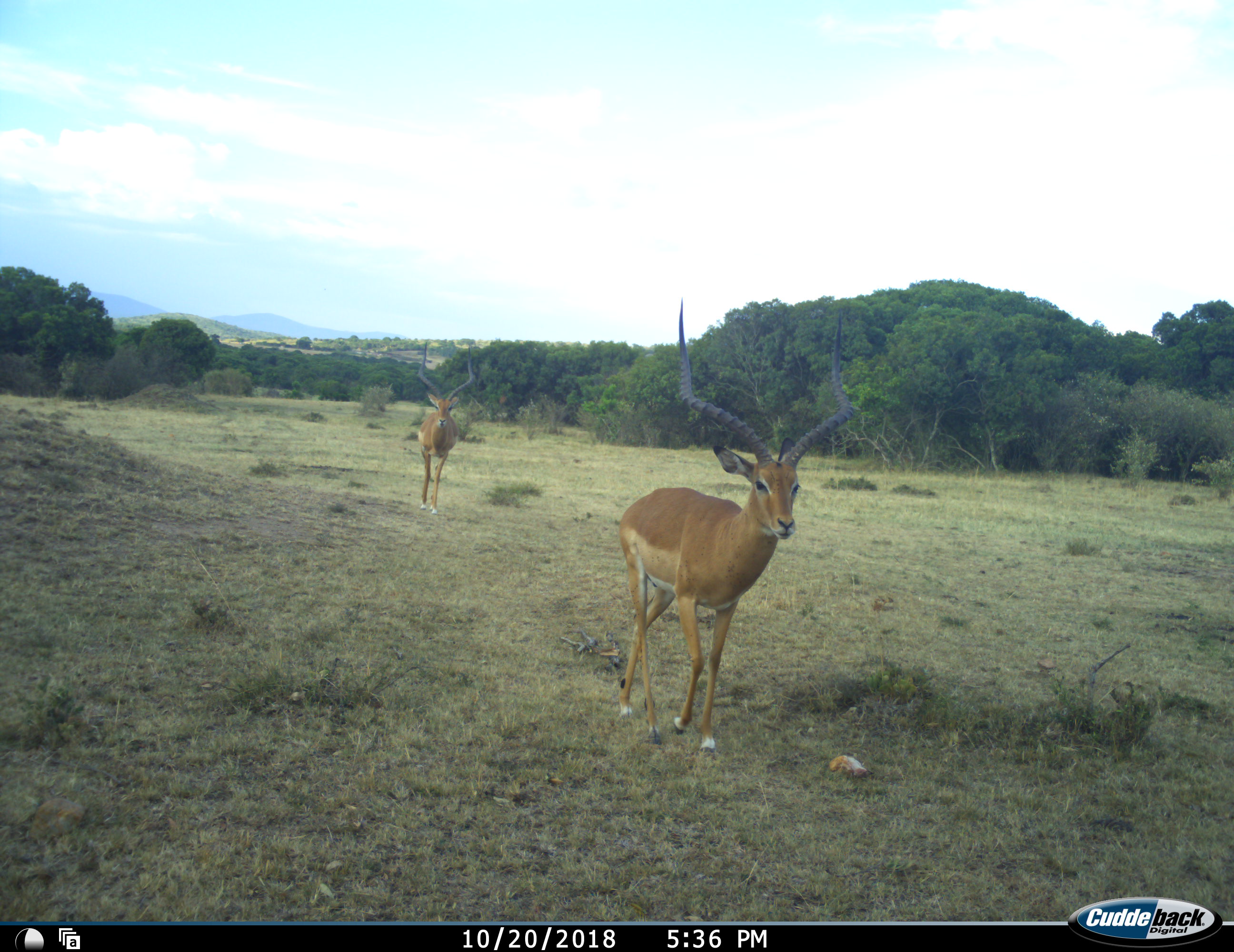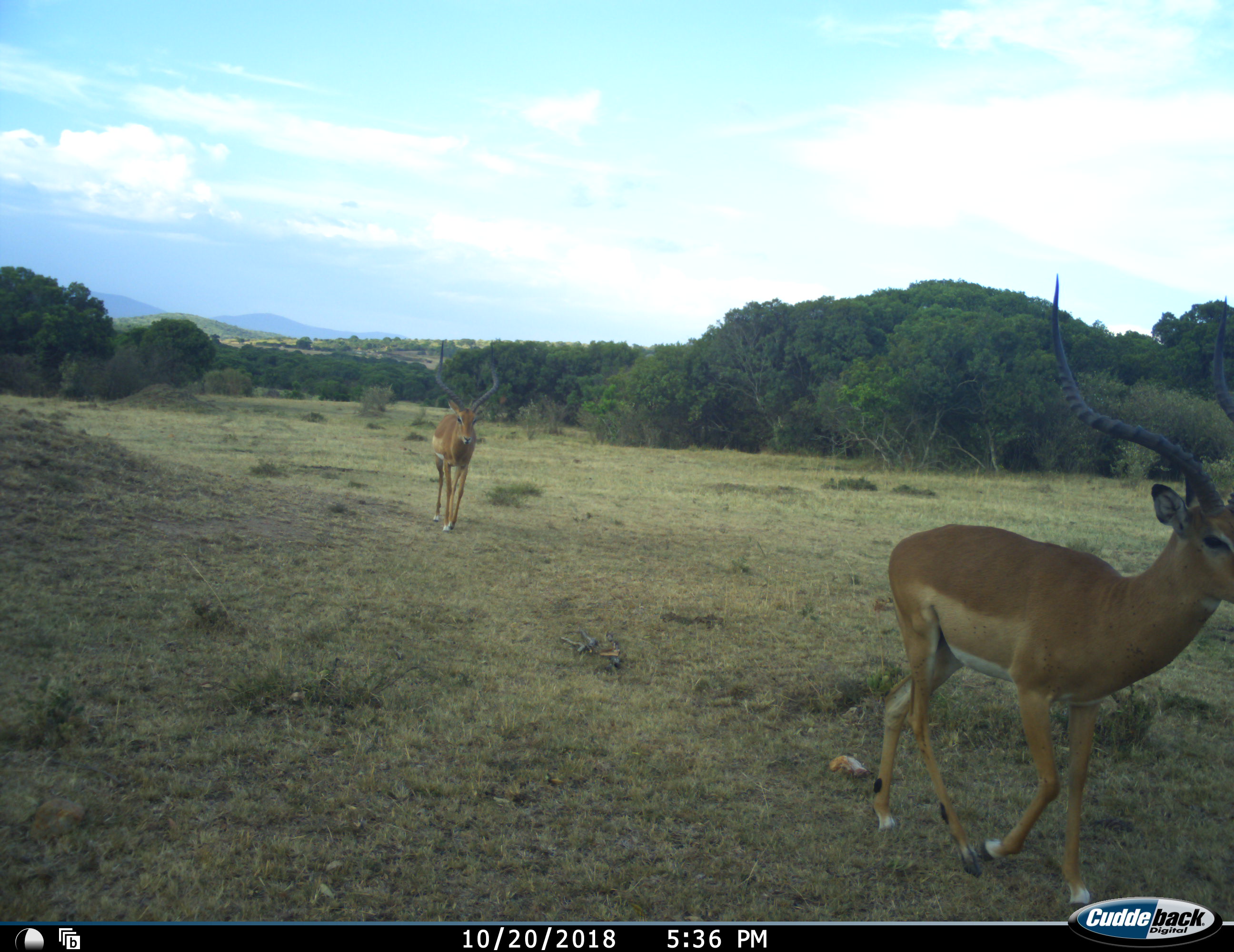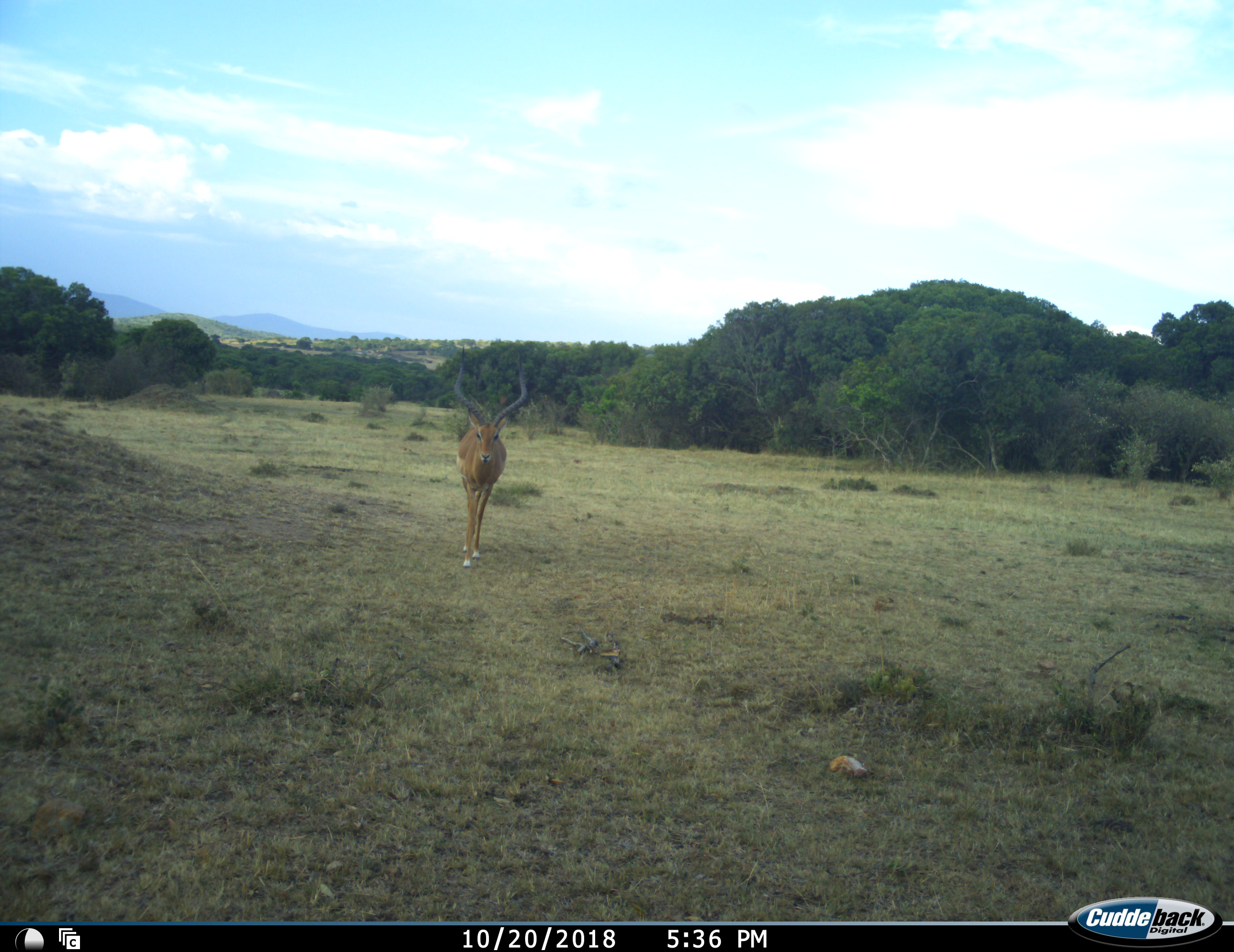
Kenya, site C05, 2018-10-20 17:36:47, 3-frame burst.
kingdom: Animalia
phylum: Chordata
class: Mammalia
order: Artiodactyla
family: Bovidae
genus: Aepyceros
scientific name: Aepyceros melampus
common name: impala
Impala (Aepyceros melampus), count 2. Behavior (volunteer vote fractions): standing 20%, resting 0%, moving 90%, interacting 0%. Young present (vote fraction): 0%. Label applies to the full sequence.